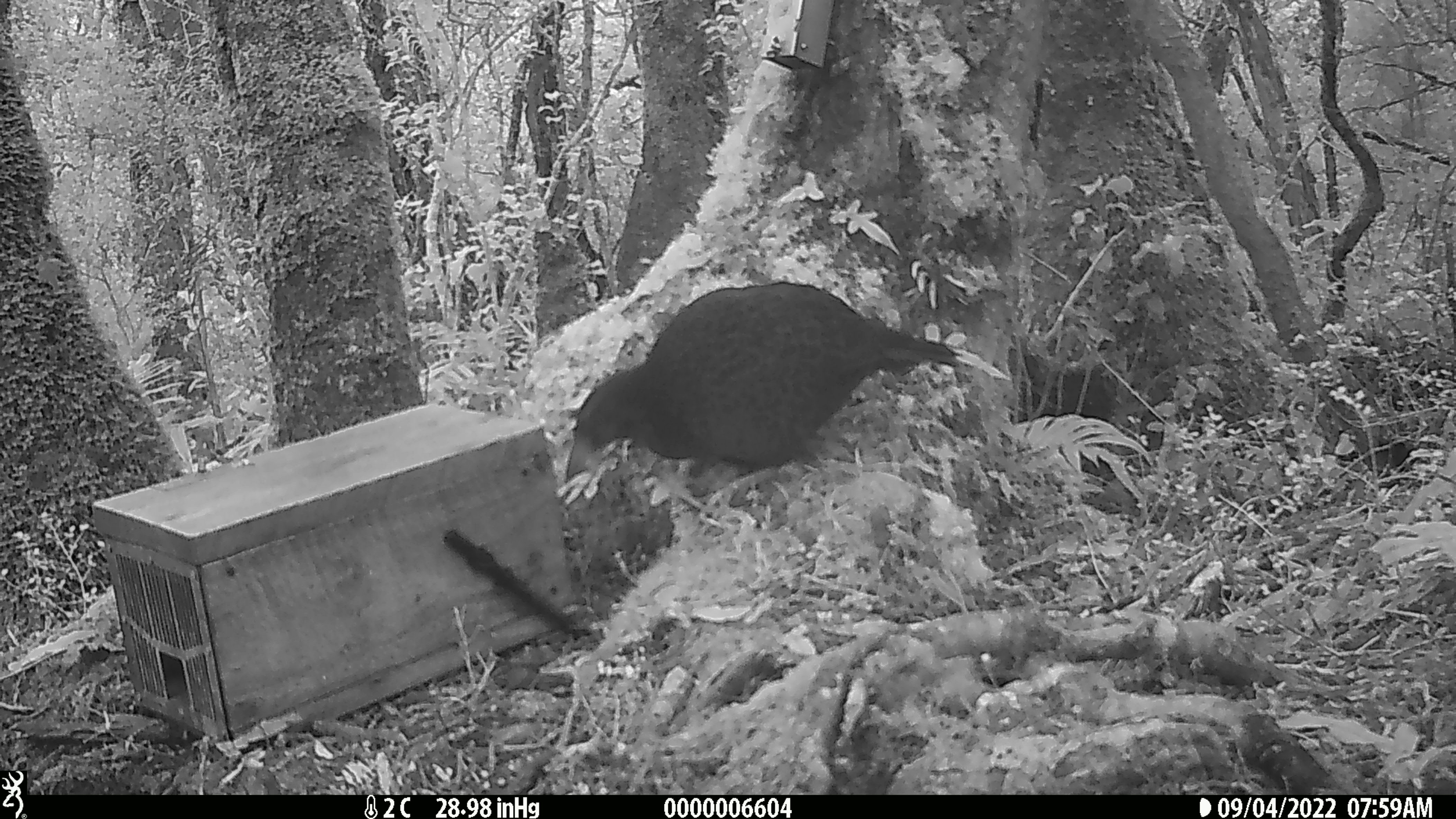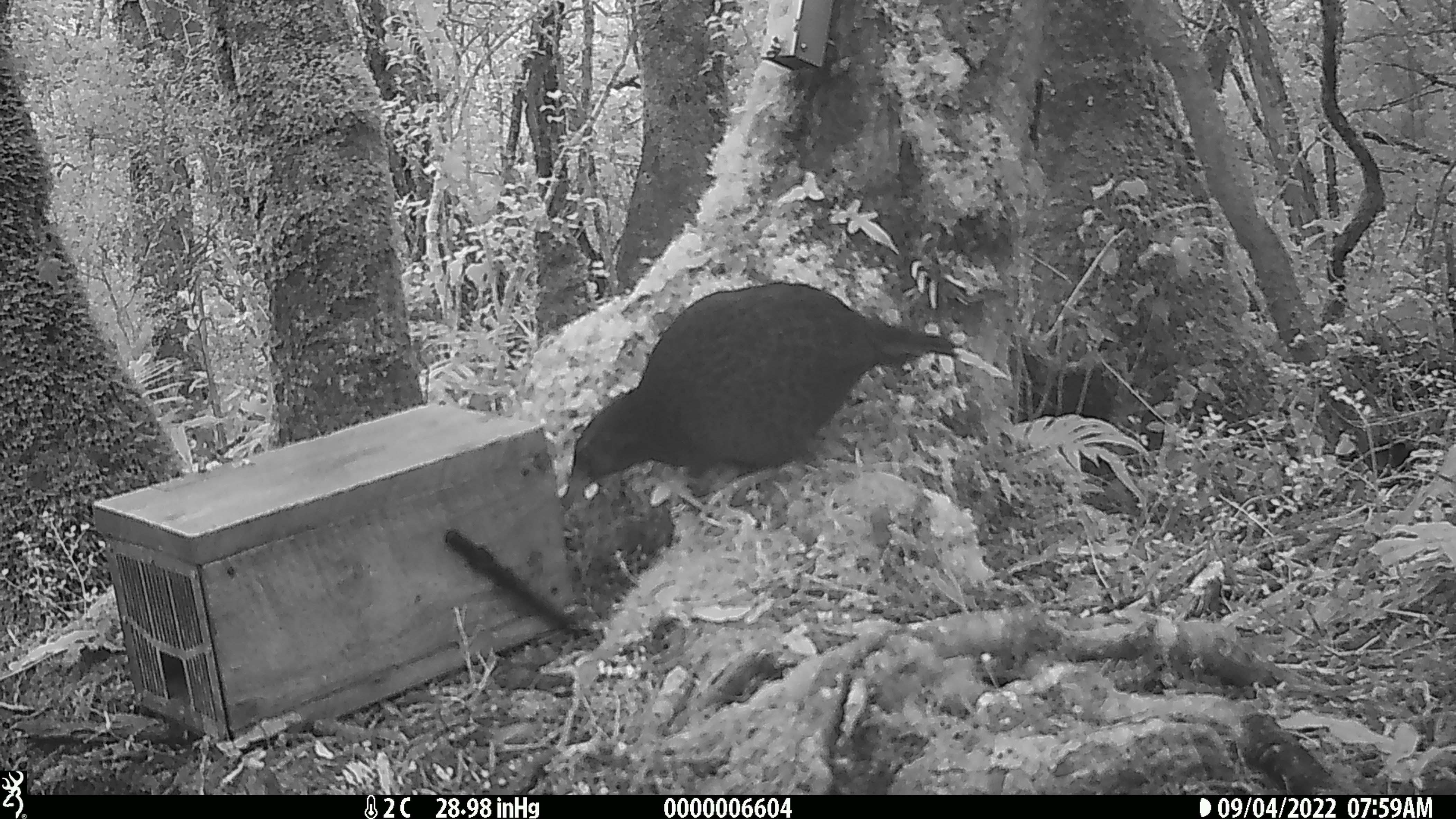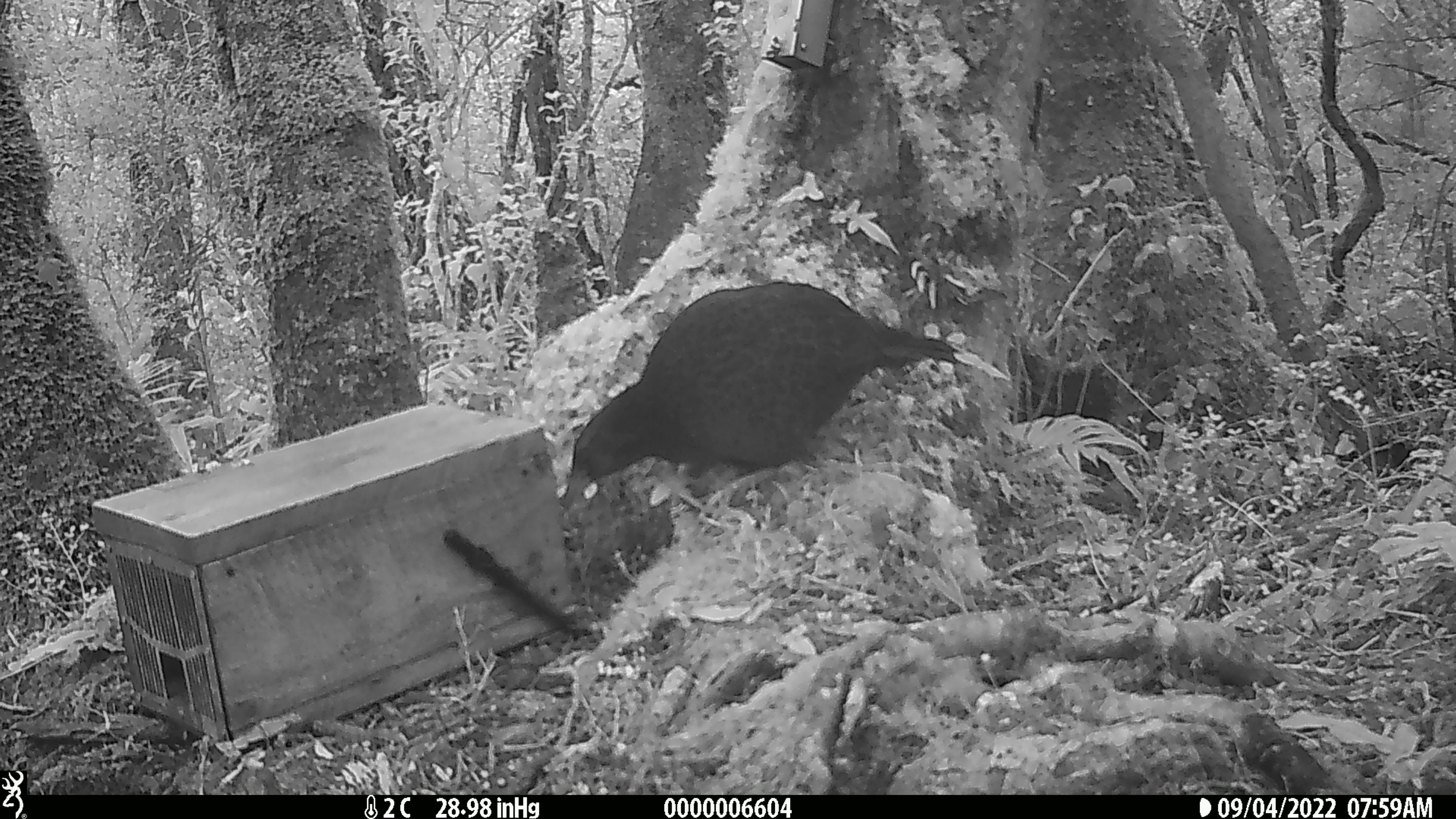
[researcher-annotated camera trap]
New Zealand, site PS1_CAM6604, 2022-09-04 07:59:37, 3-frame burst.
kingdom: Animalia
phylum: Chordata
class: Aves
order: Gruiformes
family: Rallidae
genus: Gallirallus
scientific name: Gallirallus australis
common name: weka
Weka (Gallirallus australis).